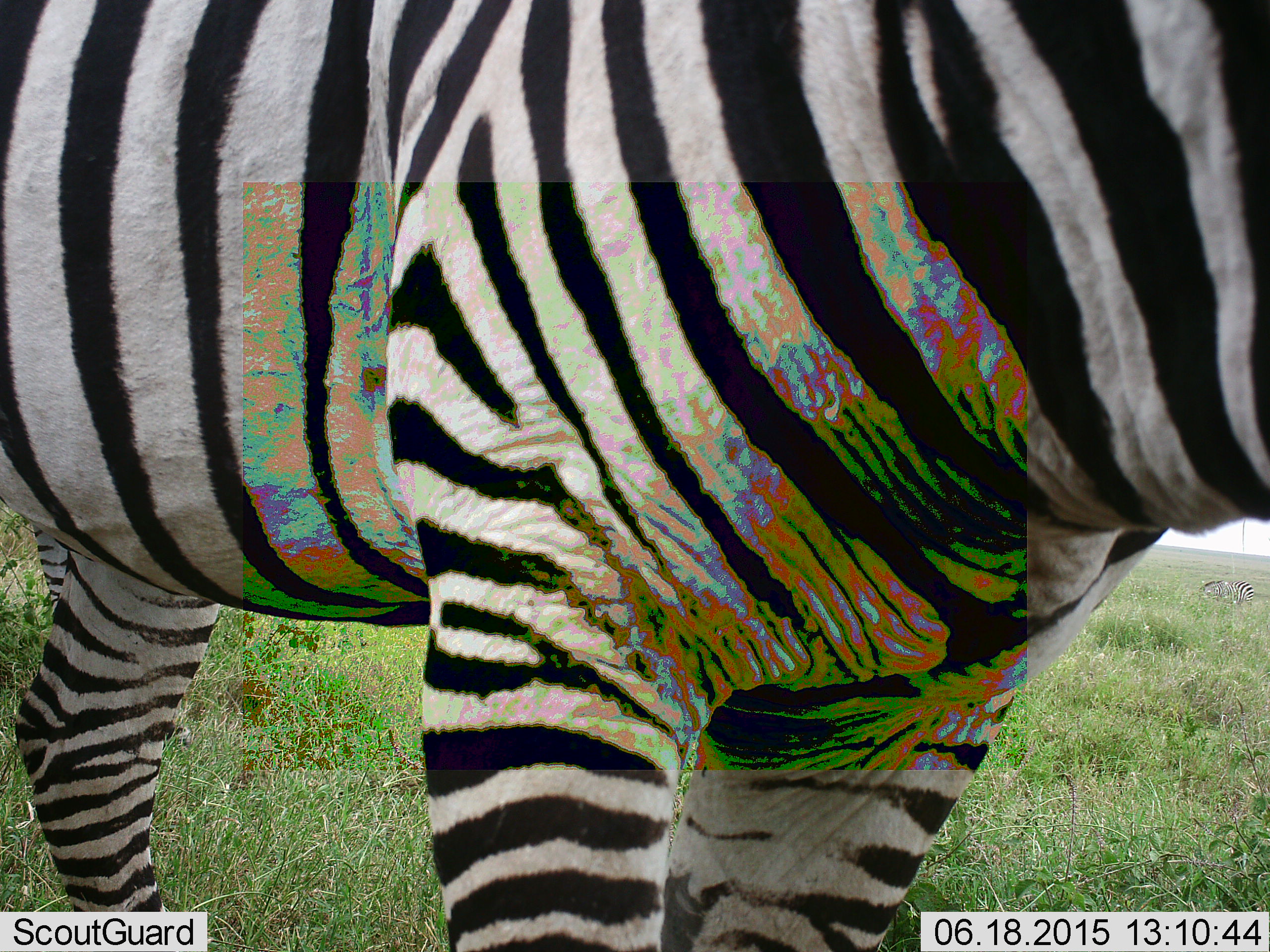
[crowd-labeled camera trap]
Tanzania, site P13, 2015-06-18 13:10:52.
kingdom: Animalia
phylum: Chordata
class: Mammalia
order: Perissodactyla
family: Equidae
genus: Equus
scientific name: Equus quagga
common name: plains zebra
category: zebra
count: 2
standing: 60%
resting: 0%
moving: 50%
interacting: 0%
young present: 0%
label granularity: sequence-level